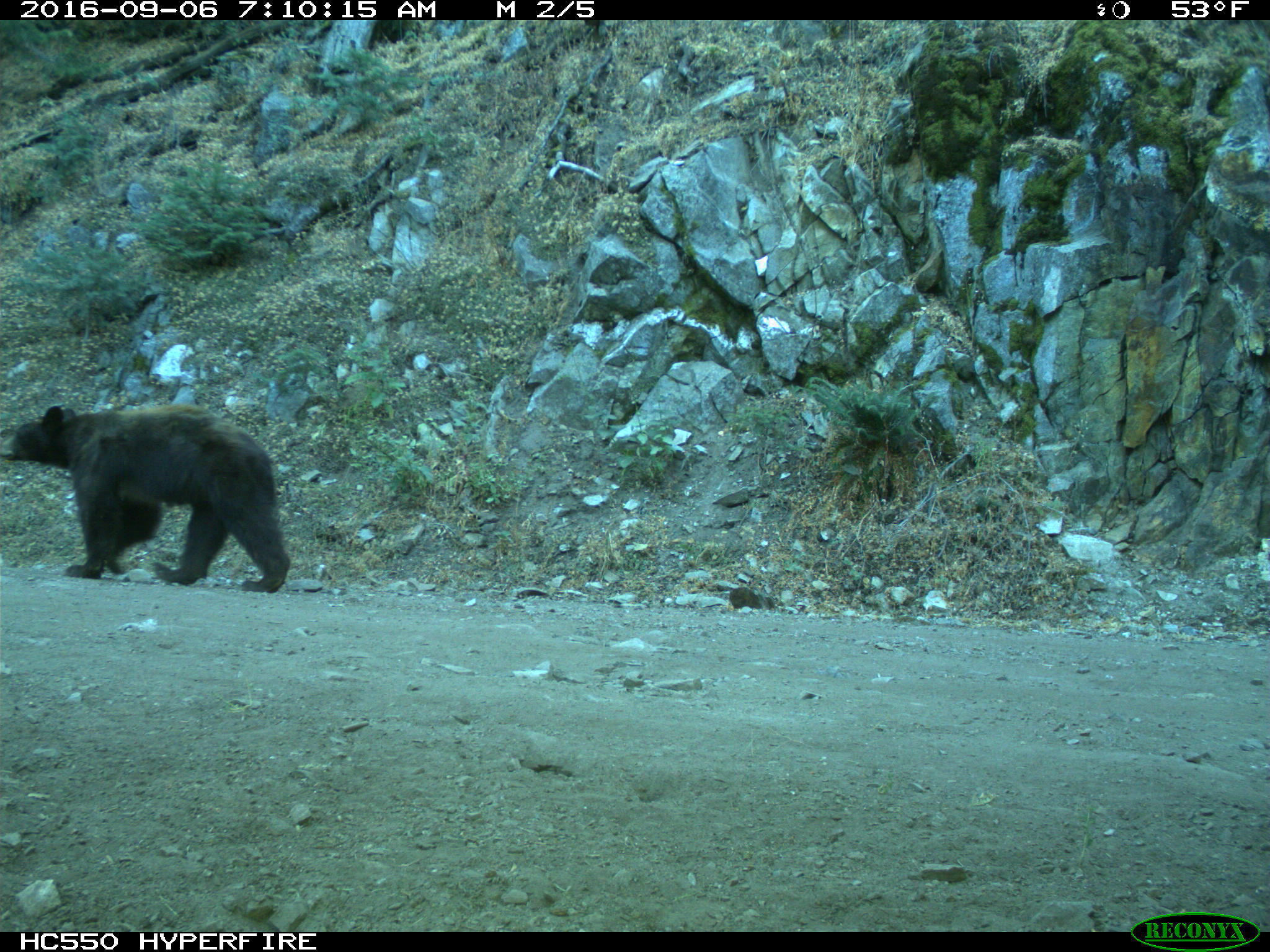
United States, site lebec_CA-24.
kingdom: Animalia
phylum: Chordata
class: Mammalia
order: Carnivora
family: Ursidae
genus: Ursus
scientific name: Ursus americanus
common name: american black bear